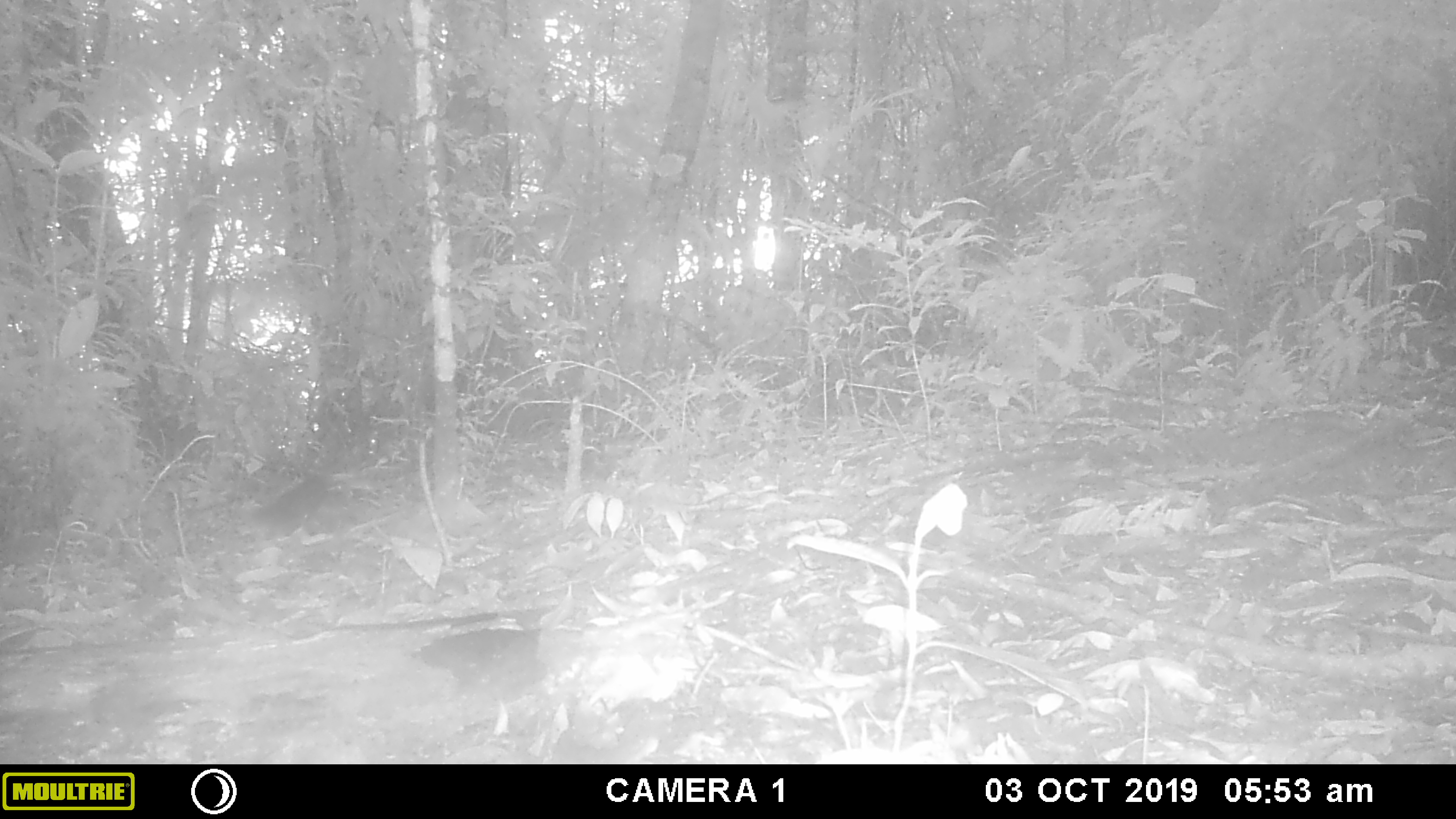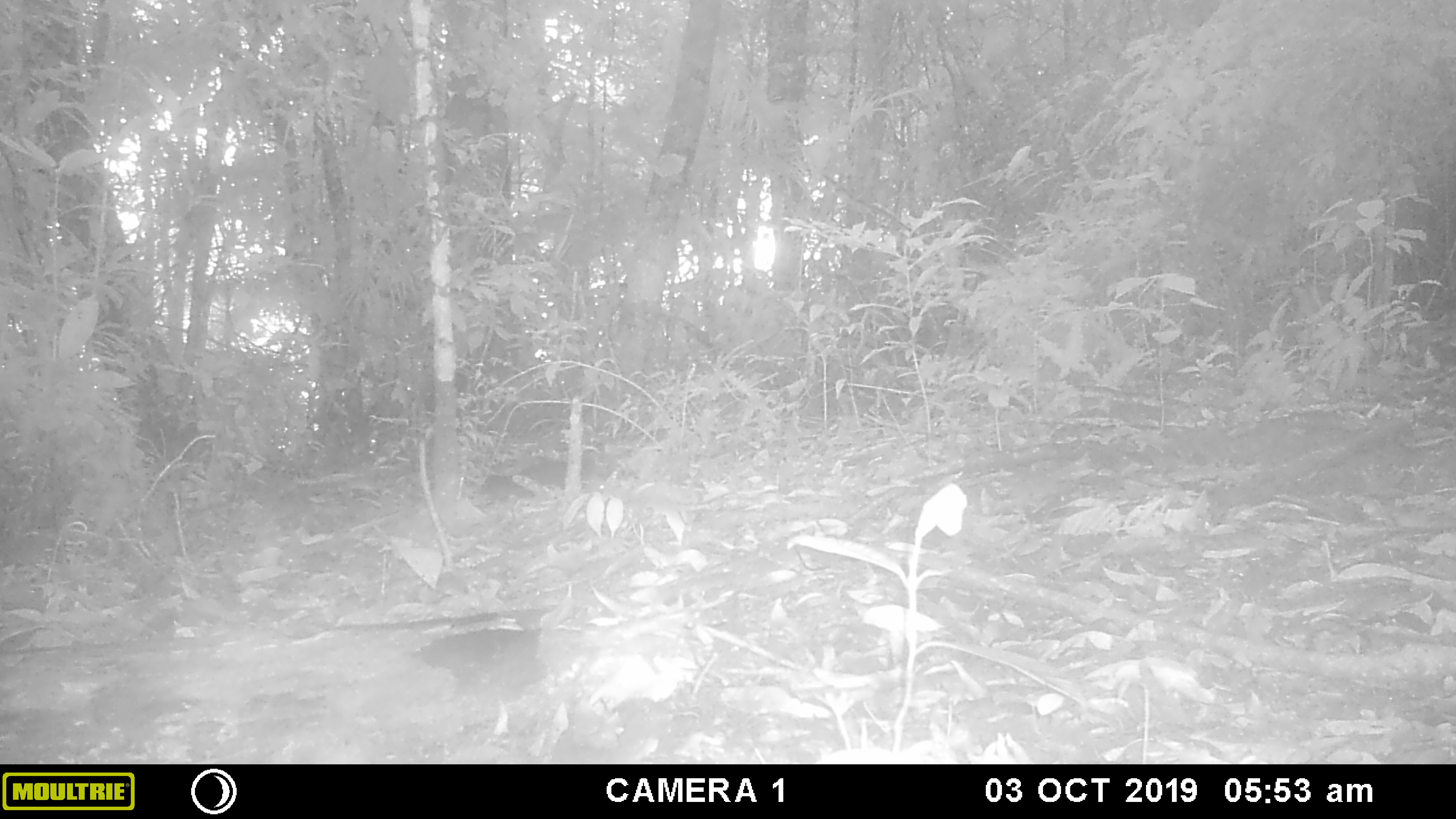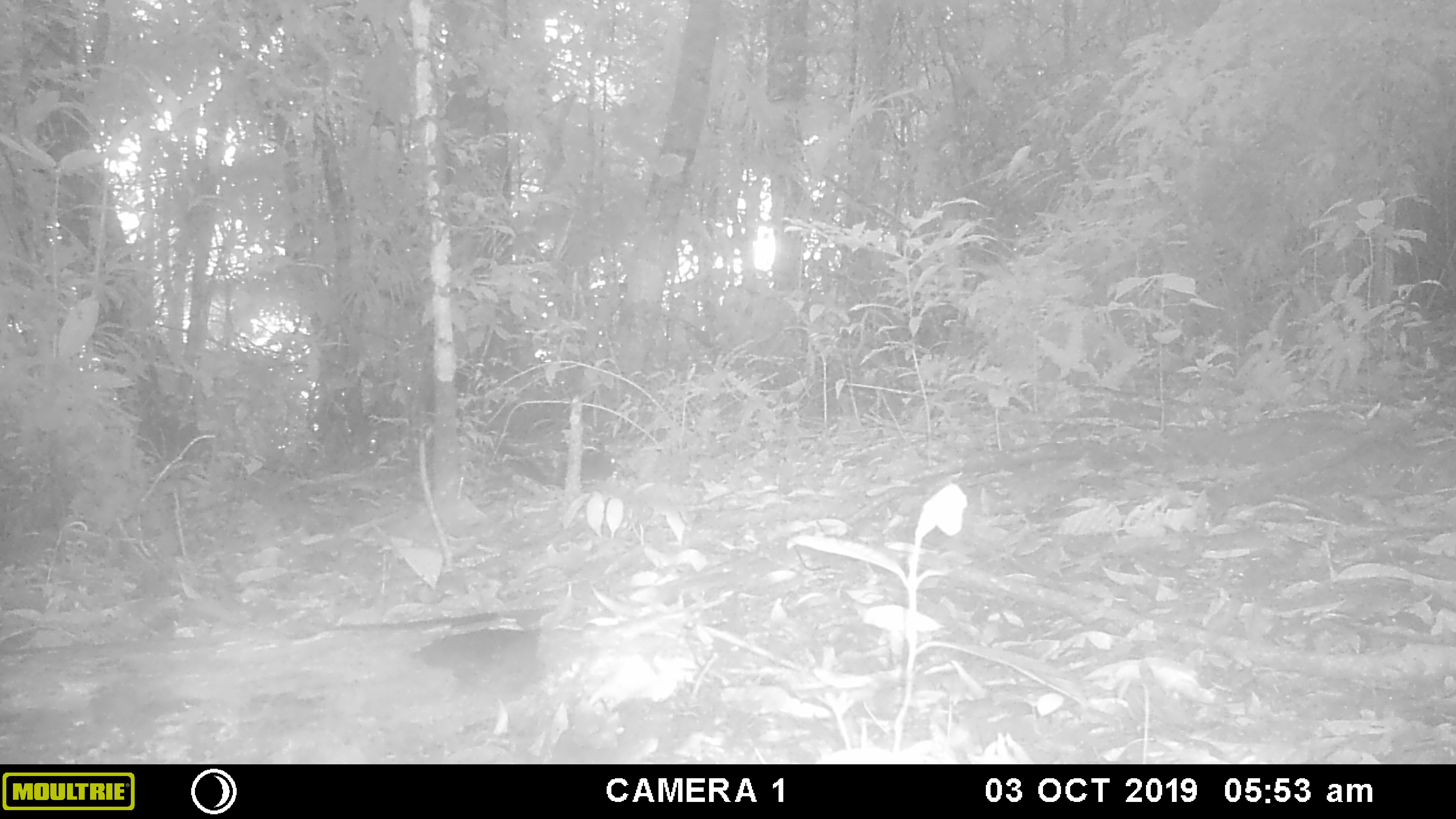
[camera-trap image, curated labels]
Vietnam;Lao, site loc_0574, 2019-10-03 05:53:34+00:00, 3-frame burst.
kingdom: Animalia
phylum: Chordata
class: Mammalia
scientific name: Mammalia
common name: mammal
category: unidentified small mammal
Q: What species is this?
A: Unidentified small mammal (mammal) (Mammalia).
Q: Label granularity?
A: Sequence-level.